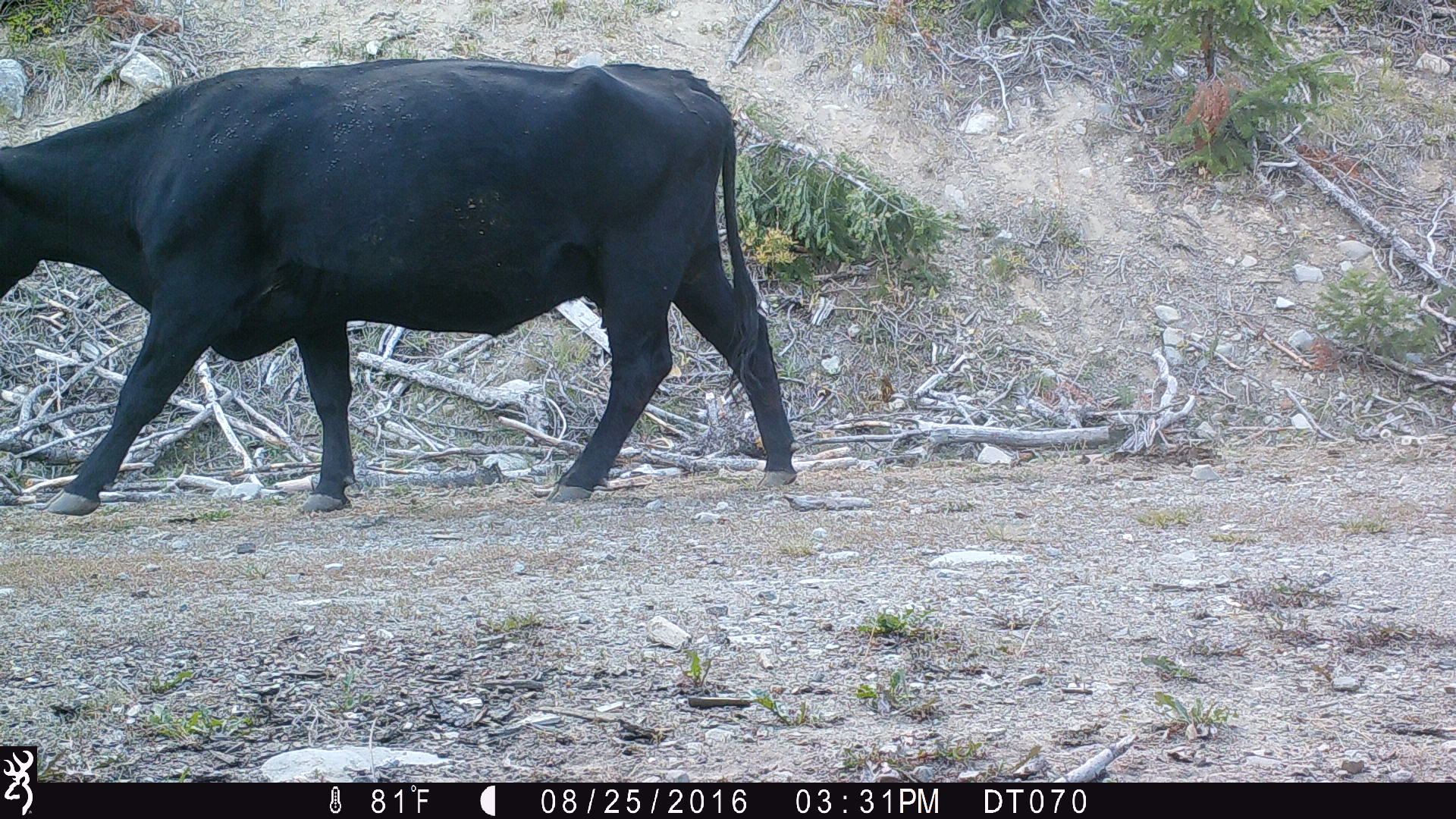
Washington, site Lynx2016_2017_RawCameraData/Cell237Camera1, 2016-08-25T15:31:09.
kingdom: Animalia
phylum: Chordata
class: Mammalia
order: Artiodactyla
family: Bovidae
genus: Bos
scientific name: Bos taurus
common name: domestic cattle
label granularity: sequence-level